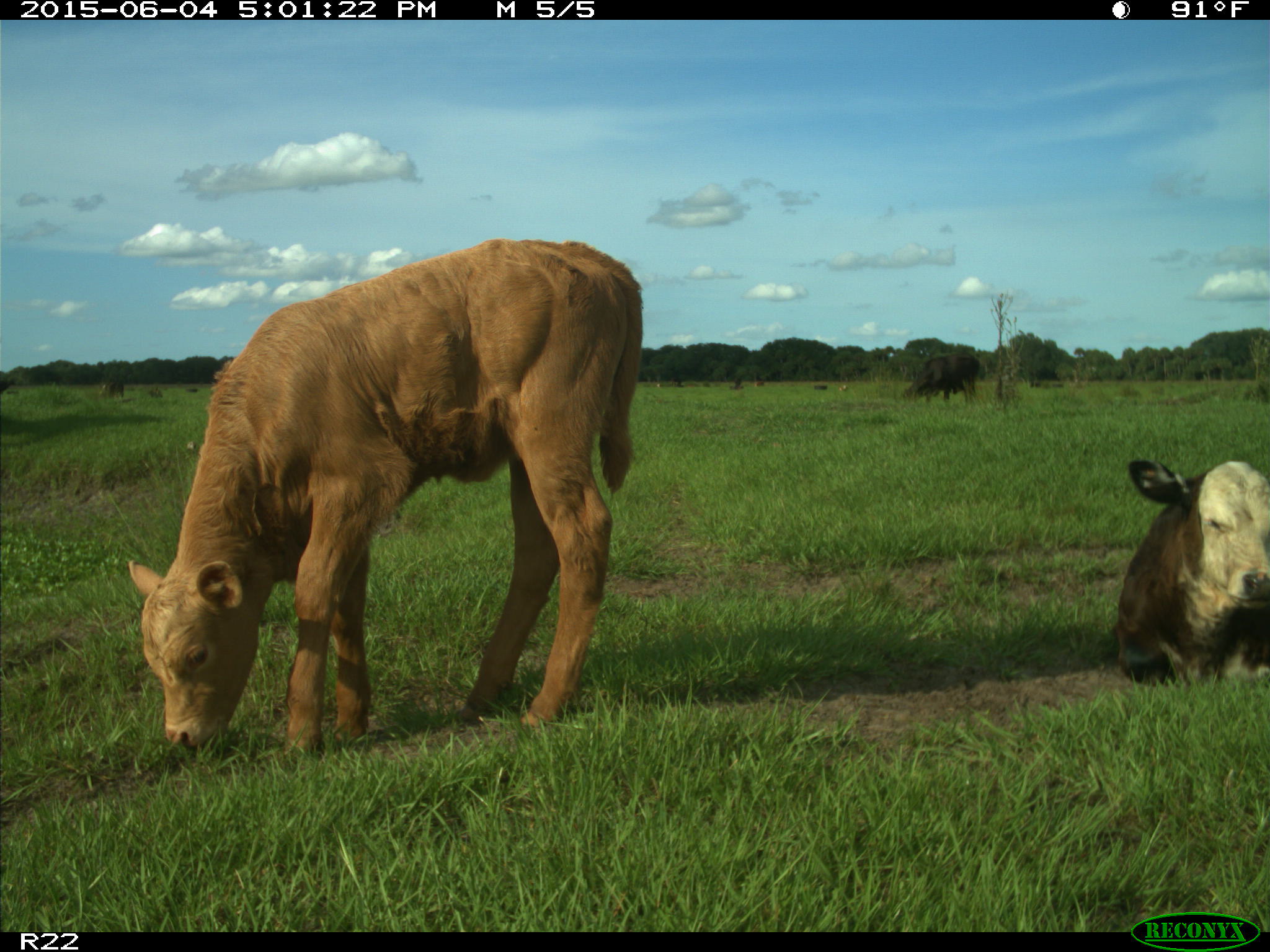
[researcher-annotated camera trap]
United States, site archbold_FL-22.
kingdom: Animalia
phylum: Chordata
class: Mammalia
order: Artiodactyla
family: Bovidae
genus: Bos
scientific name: Bos taurus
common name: domestic cow